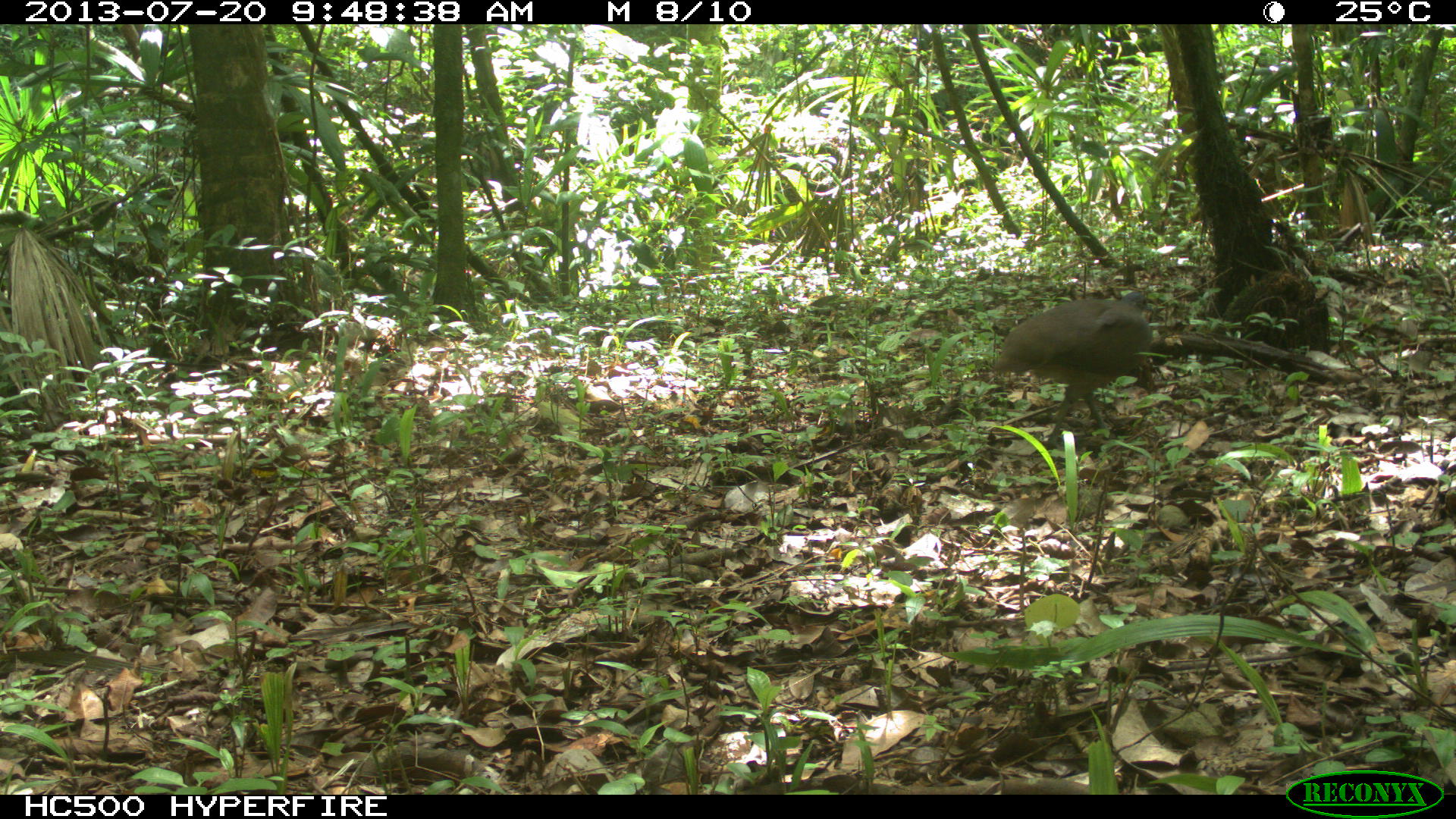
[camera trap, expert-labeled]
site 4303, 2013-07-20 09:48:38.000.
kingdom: Animalia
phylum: Chordata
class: Aves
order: Tinamiformes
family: Tinamidae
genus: Tinamus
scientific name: Tinamus major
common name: great tinamou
Tinamus major (great tinamou), count 1.